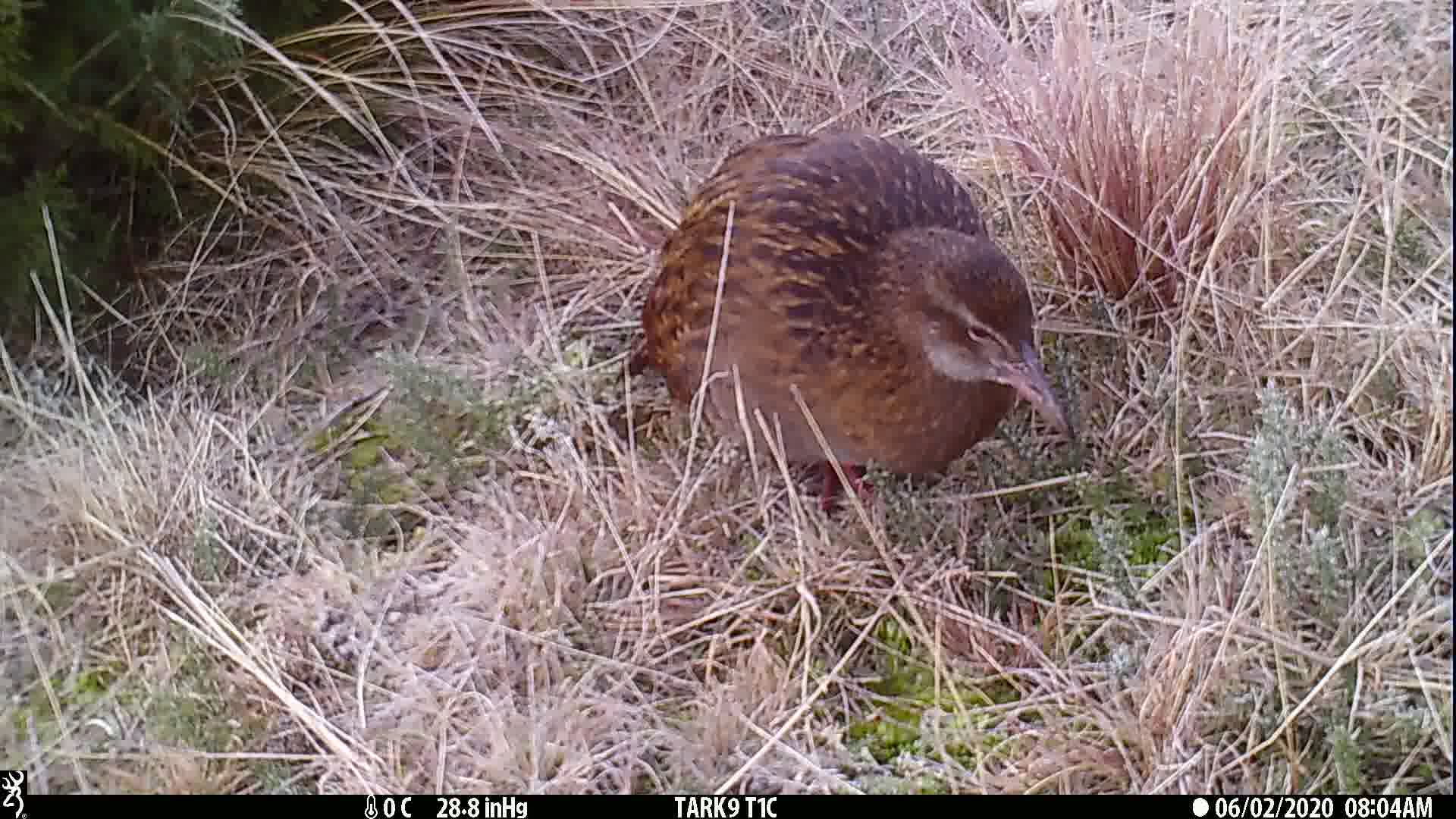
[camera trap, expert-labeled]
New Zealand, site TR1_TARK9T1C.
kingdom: Animalia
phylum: Chordata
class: Aves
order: Gruiformes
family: Rallidae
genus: Gallirallus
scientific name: Gallirallus australis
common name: weka